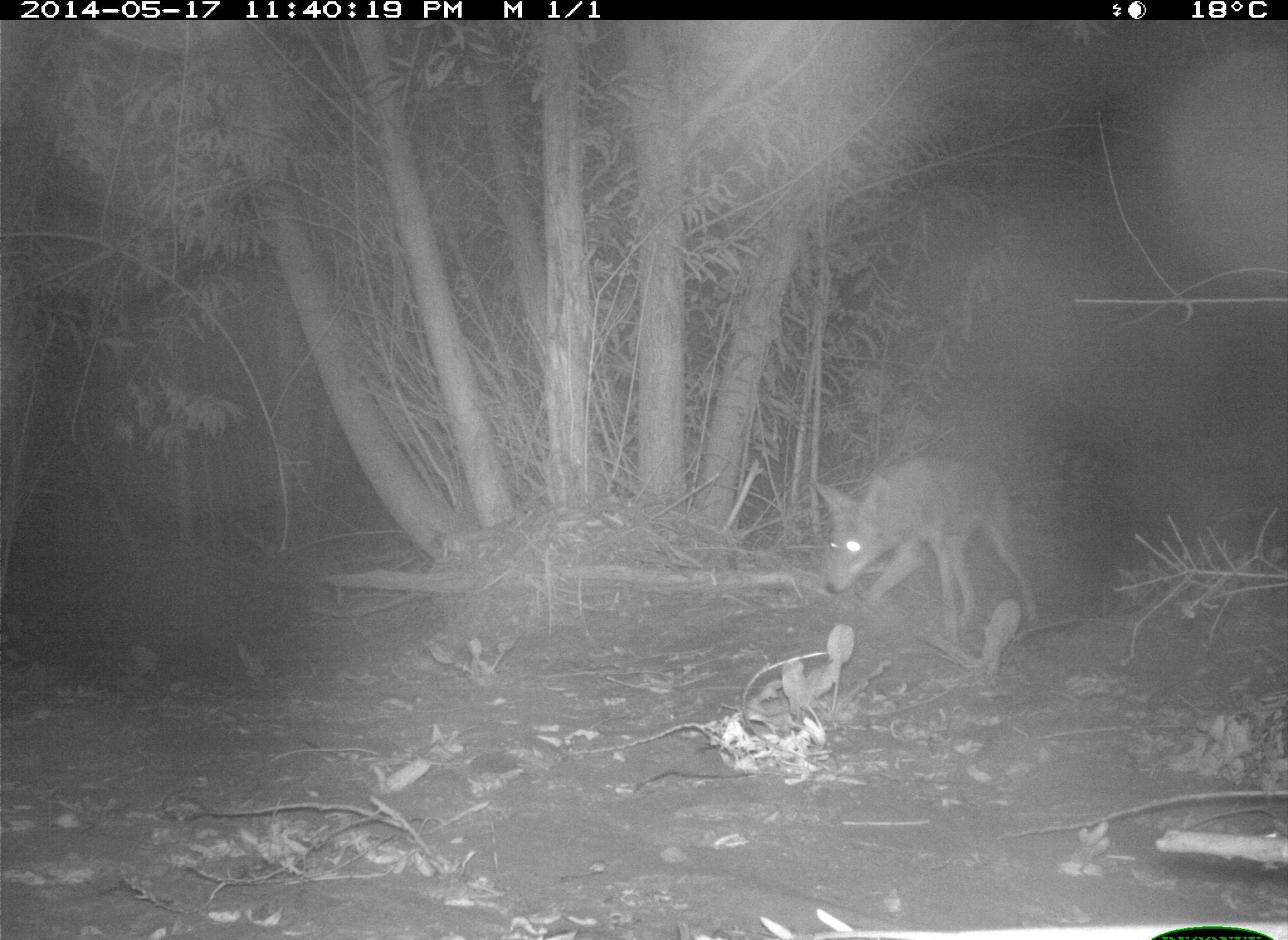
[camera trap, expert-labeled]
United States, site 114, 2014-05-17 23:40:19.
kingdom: Animalia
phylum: Chordata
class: Mammalia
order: Carnivora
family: Canidae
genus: Canis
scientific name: Canis latrans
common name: coyote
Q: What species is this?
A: Coyote (Canis latrans).